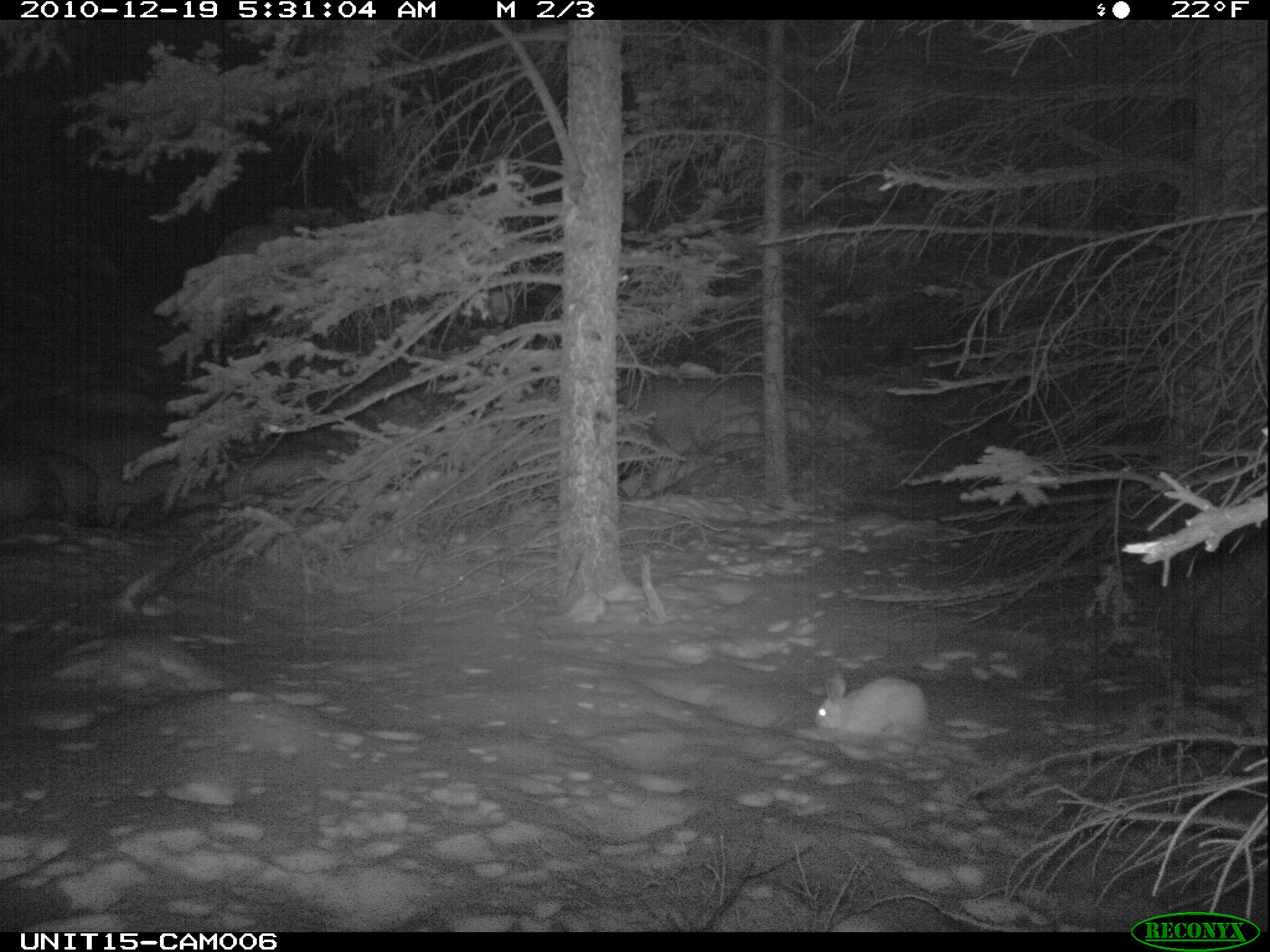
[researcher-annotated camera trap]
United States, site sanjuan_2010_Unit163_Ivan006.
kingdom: Animalia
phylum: Chordata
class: Mammalia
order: Lagomorpha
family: Leporidae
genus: Lepus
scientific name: Lepus americanus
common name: snowshoe hare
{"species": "Lepus americanus (snowshoe hare)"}